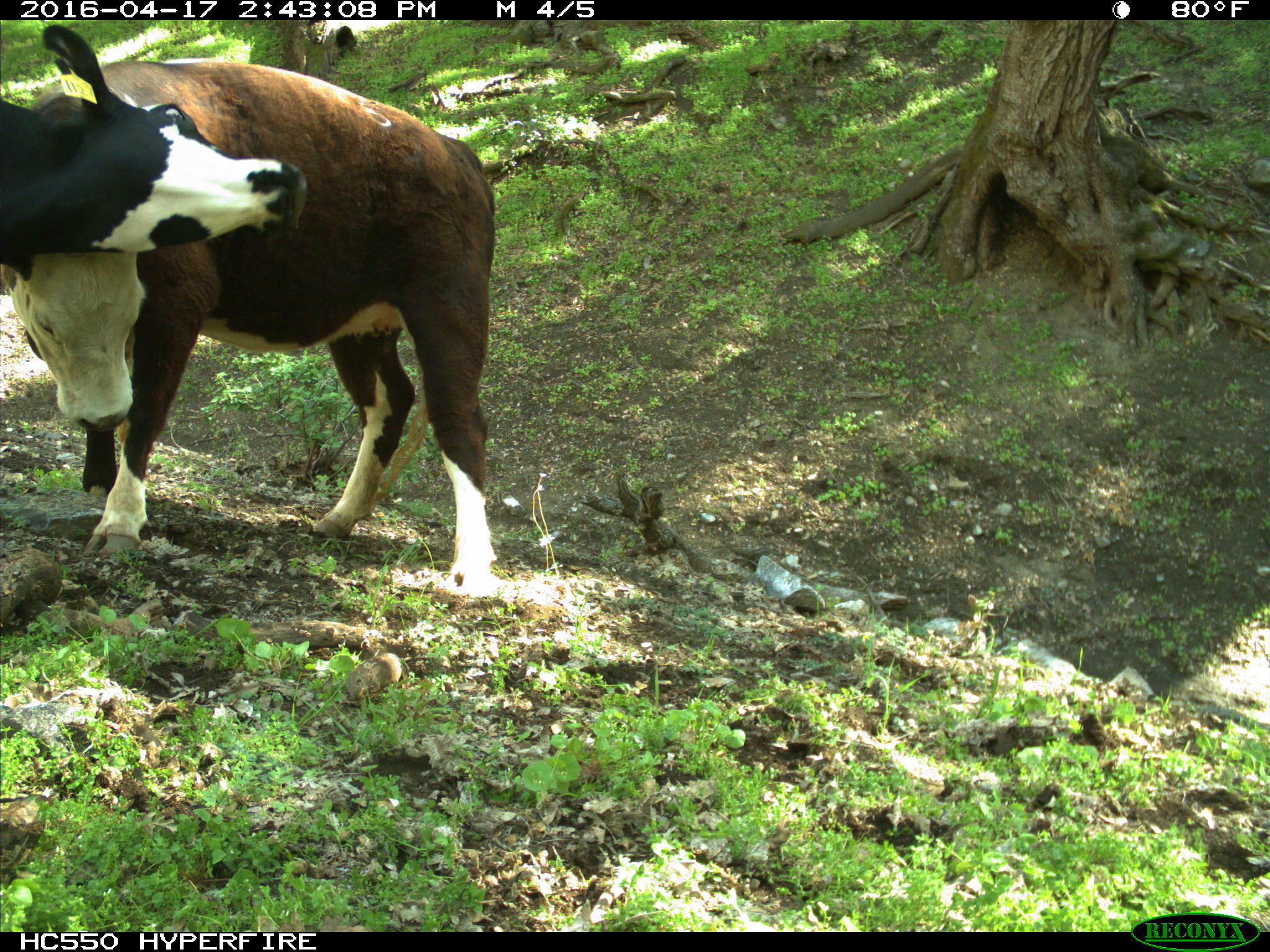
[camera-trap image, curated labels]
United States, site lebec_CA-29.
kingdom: Animalia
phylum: Chordata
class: Mammalia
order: Artiodactyla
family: Bovidae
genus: Bos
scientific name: Bos taurus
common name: domestic cow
Bos taurus (domestic cow).